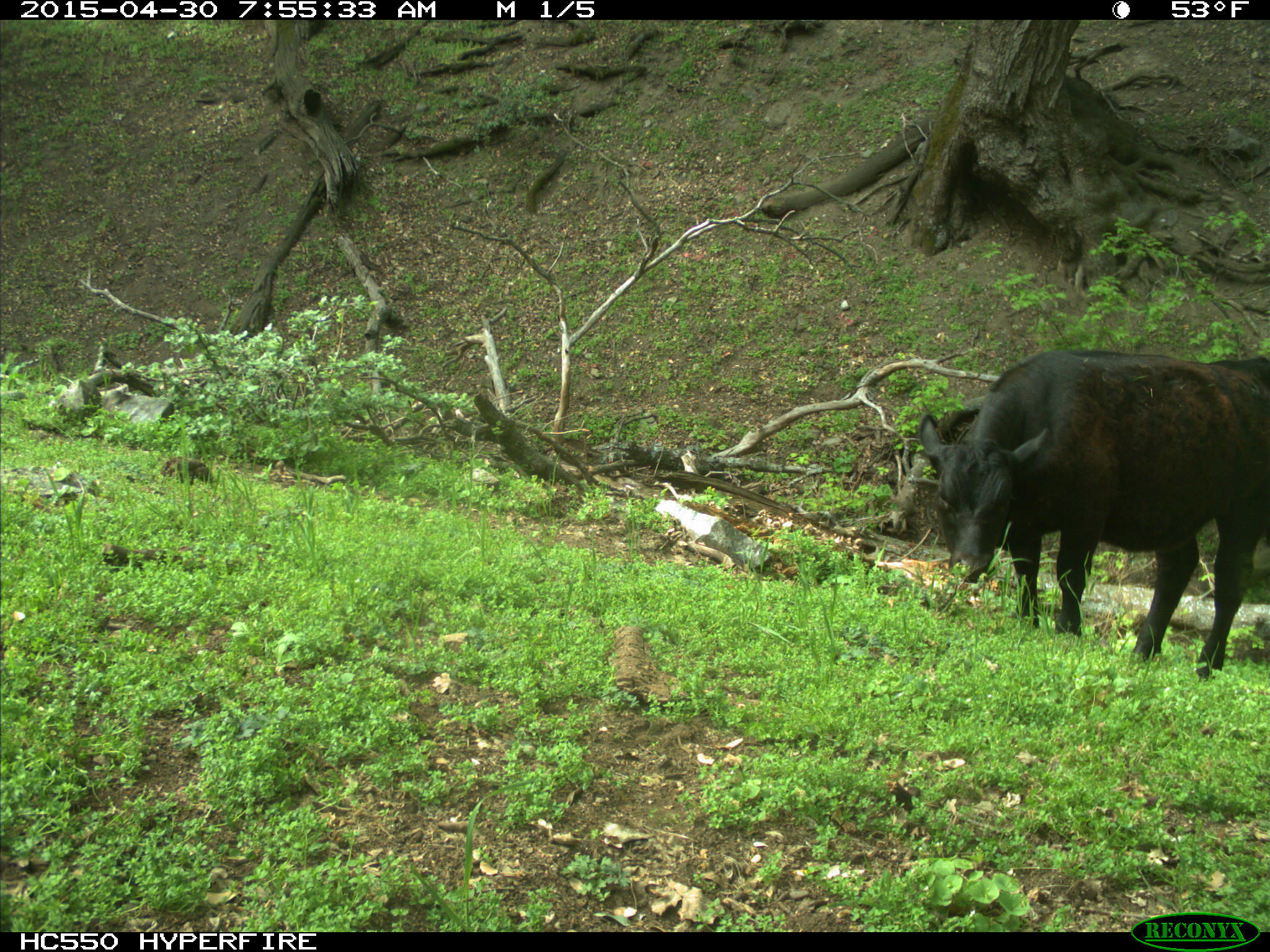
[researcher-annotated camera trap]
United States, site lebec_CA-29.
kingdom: Animalia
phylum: Chordata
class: Mammalia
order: Artiodactyla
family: Bovidae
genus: Bos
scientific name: Bos taurus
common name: domestic cow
Bos taurus (domestic cow).